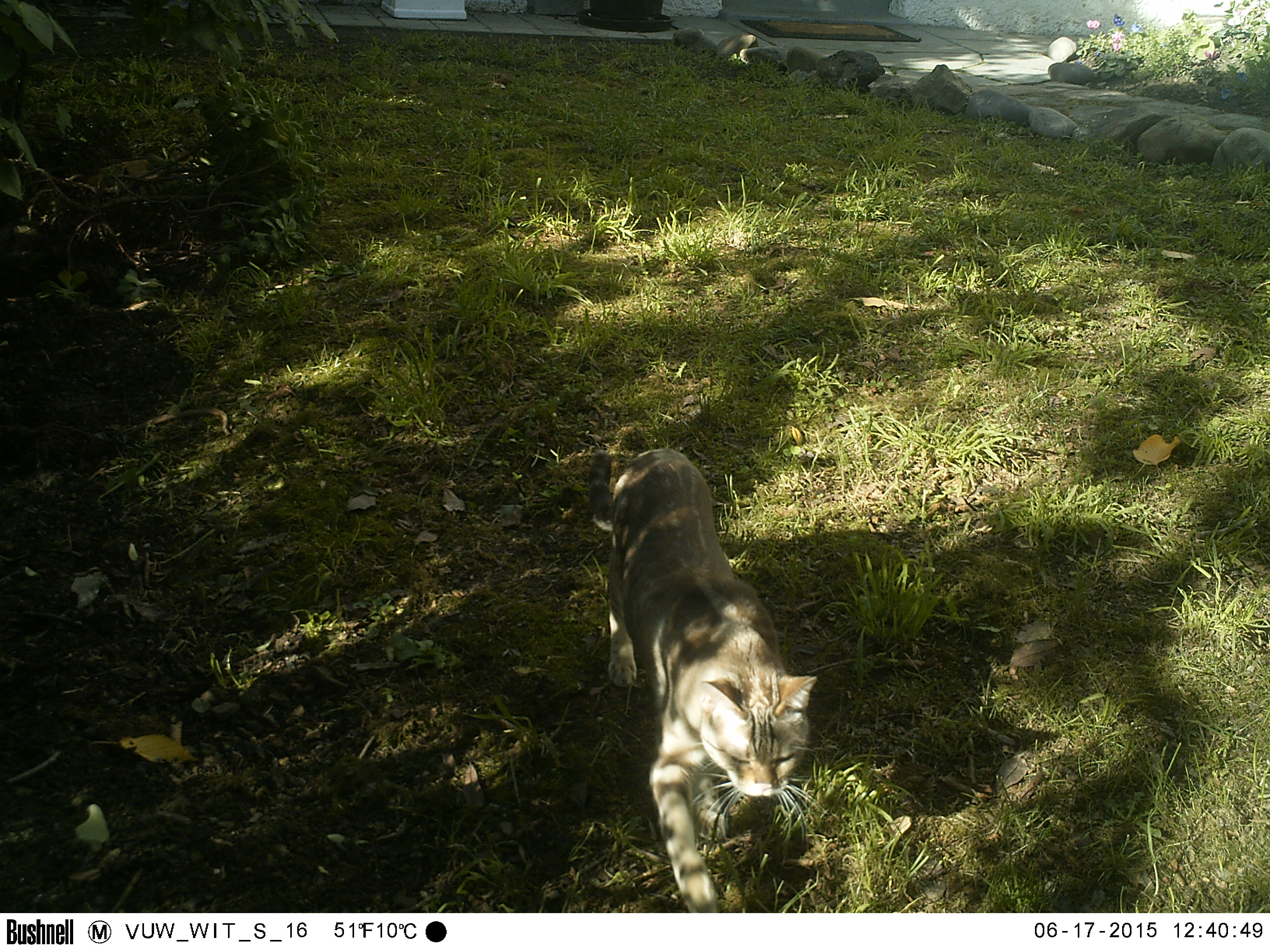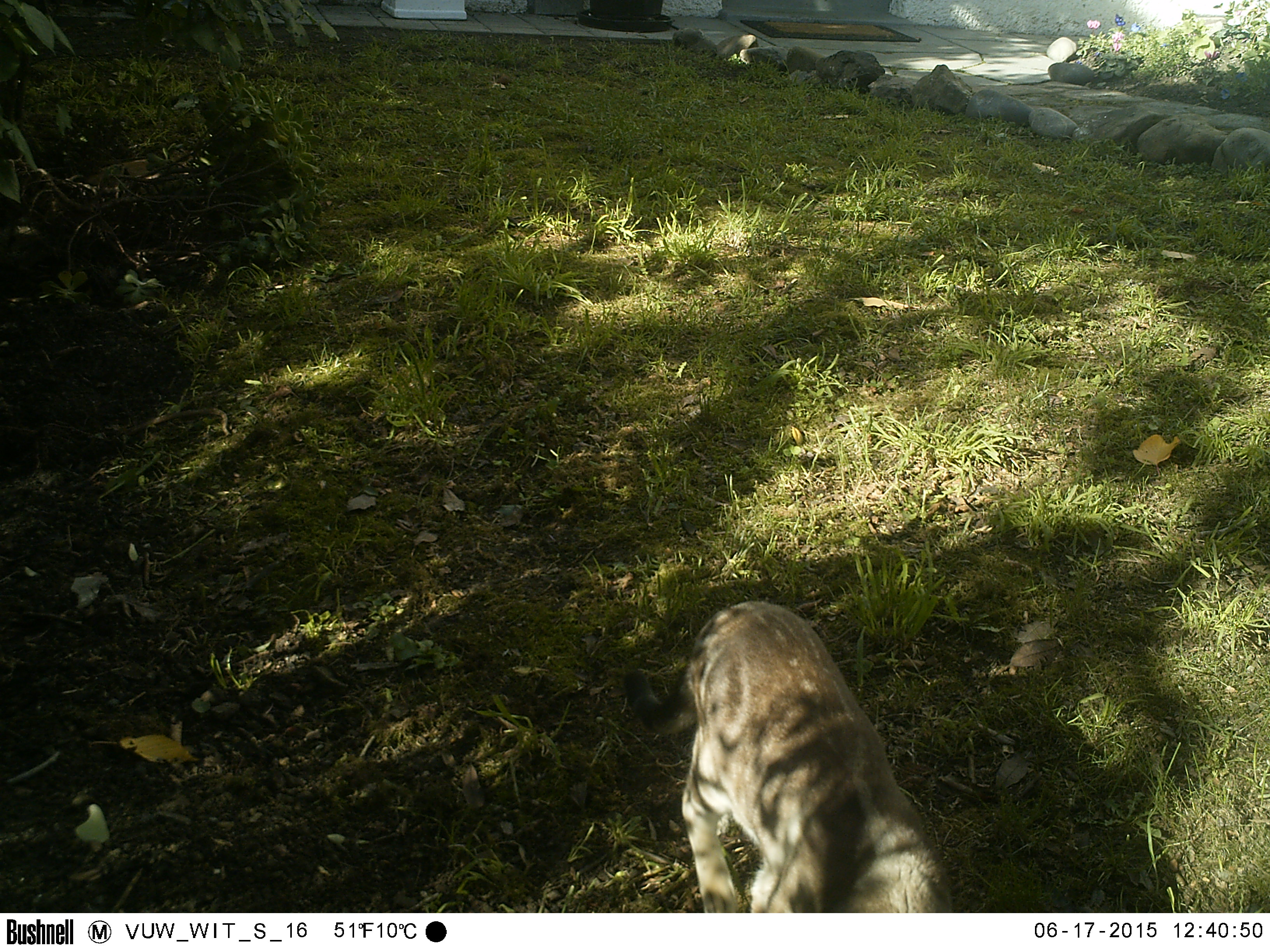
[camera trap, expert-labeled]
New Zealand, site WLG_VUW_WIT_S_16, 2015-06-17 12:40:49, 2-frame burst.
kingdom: Animalia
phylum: Chordata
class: Mammalia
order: Carnivora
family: Felidae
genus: Felis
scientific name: Felis catus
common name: domestic cat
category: cat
Cat (domestic cat) (Felis catus).